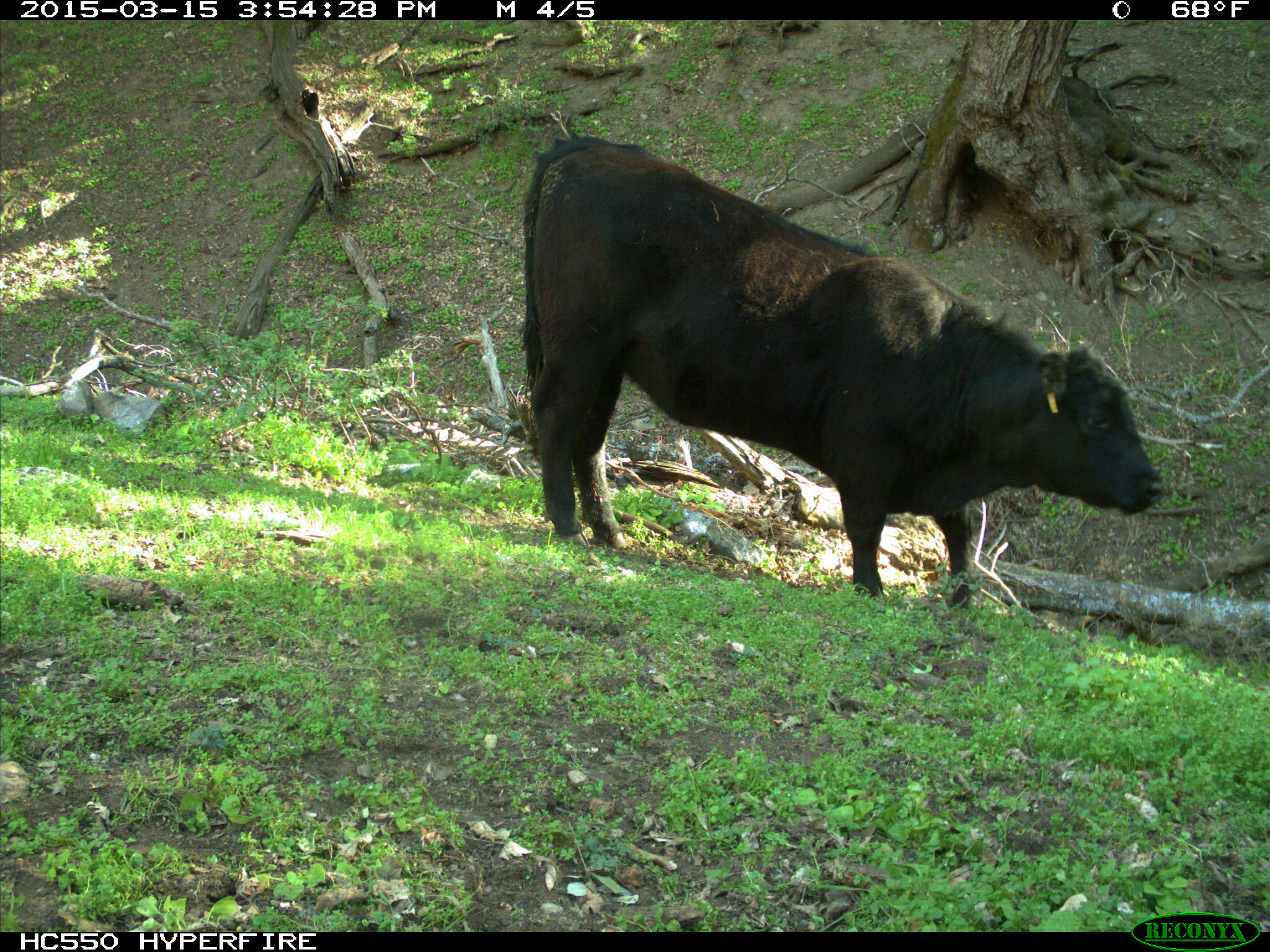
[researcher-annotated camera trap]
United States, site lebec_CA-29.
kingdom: Animalia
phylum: Chordata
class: Mammalia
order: Artiodactyla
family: Bovidae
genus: Bos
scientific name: Bos taurus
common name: domestic cow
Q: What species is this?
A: Bos taurus (domestic cow).